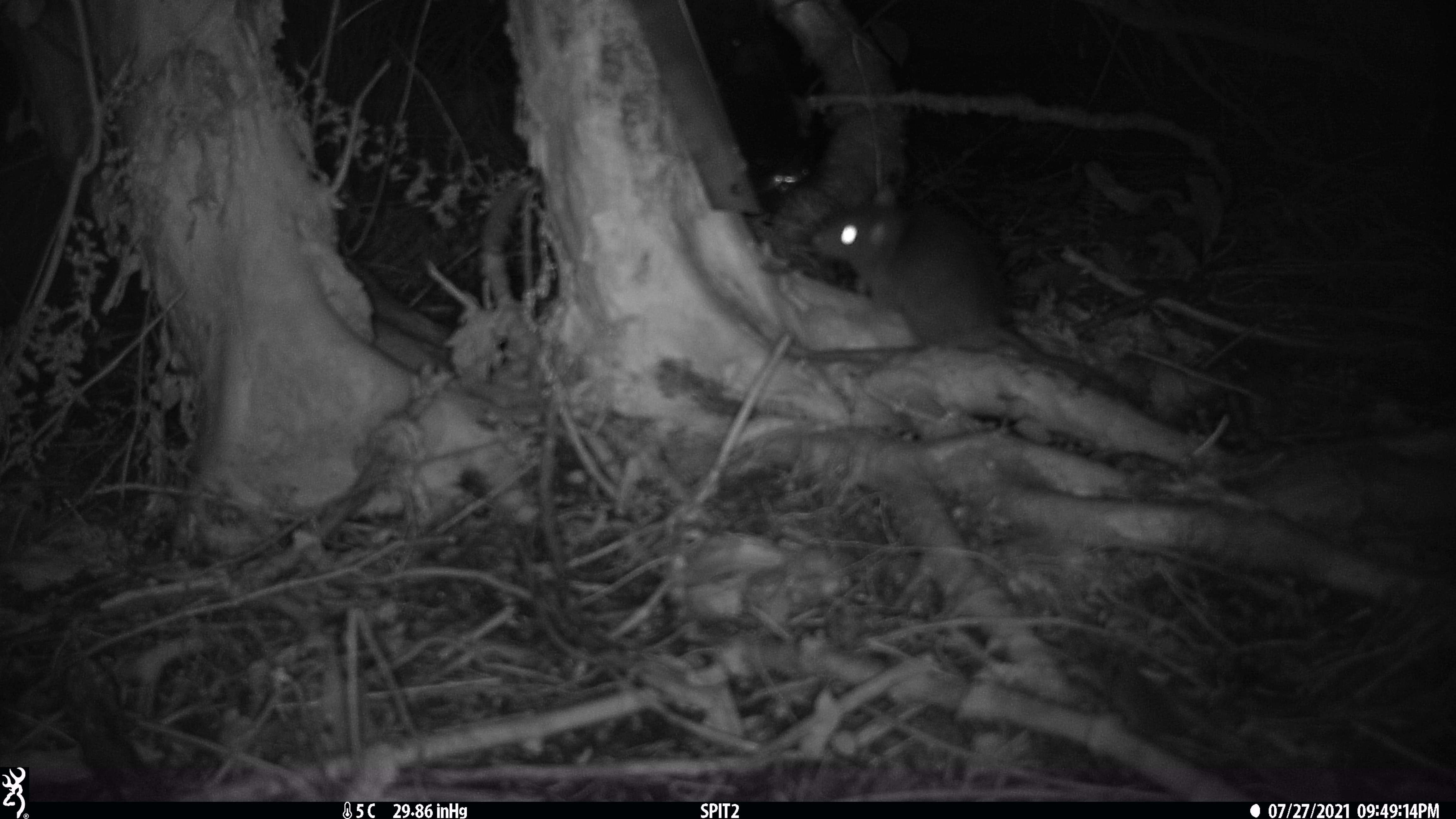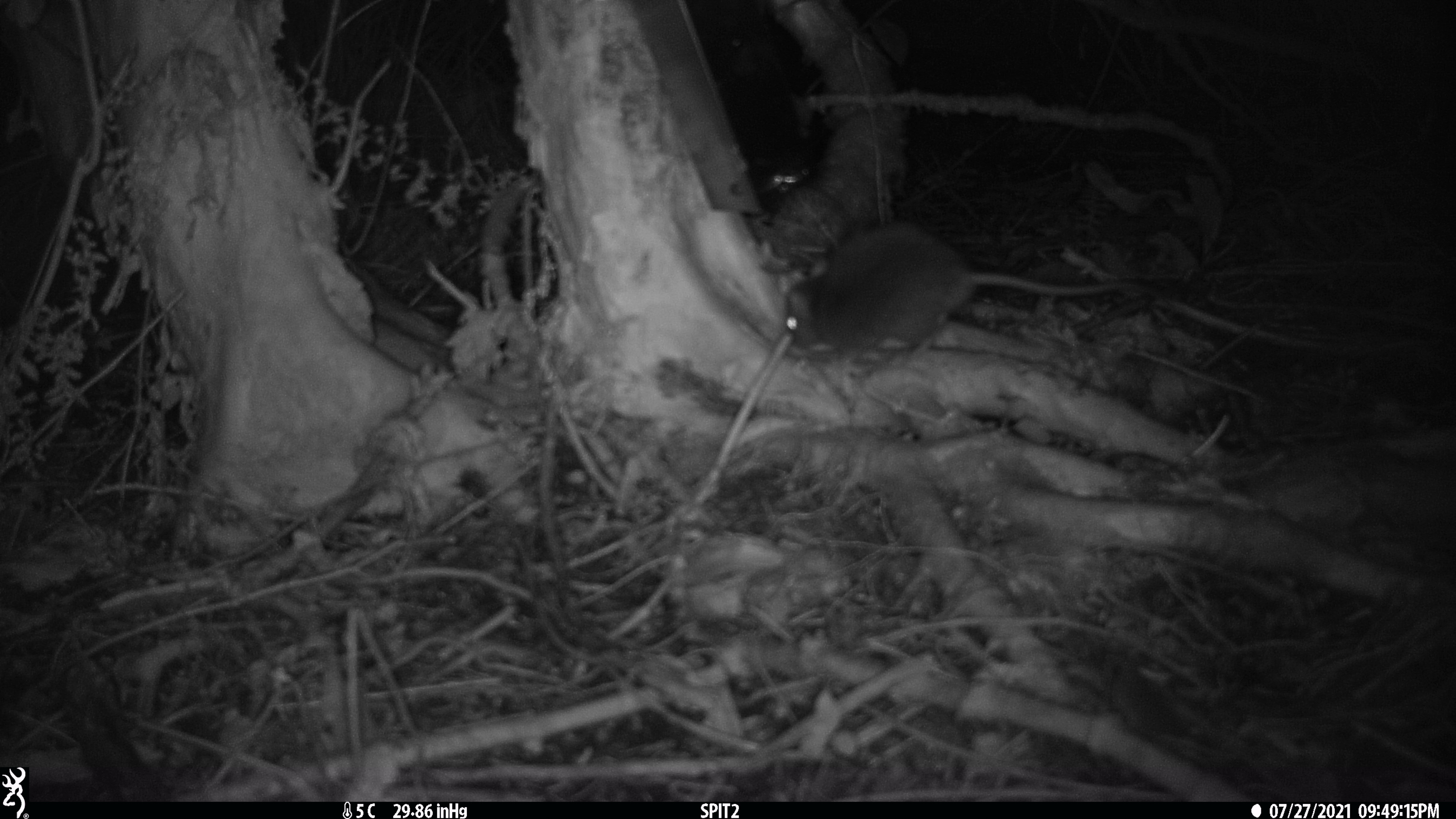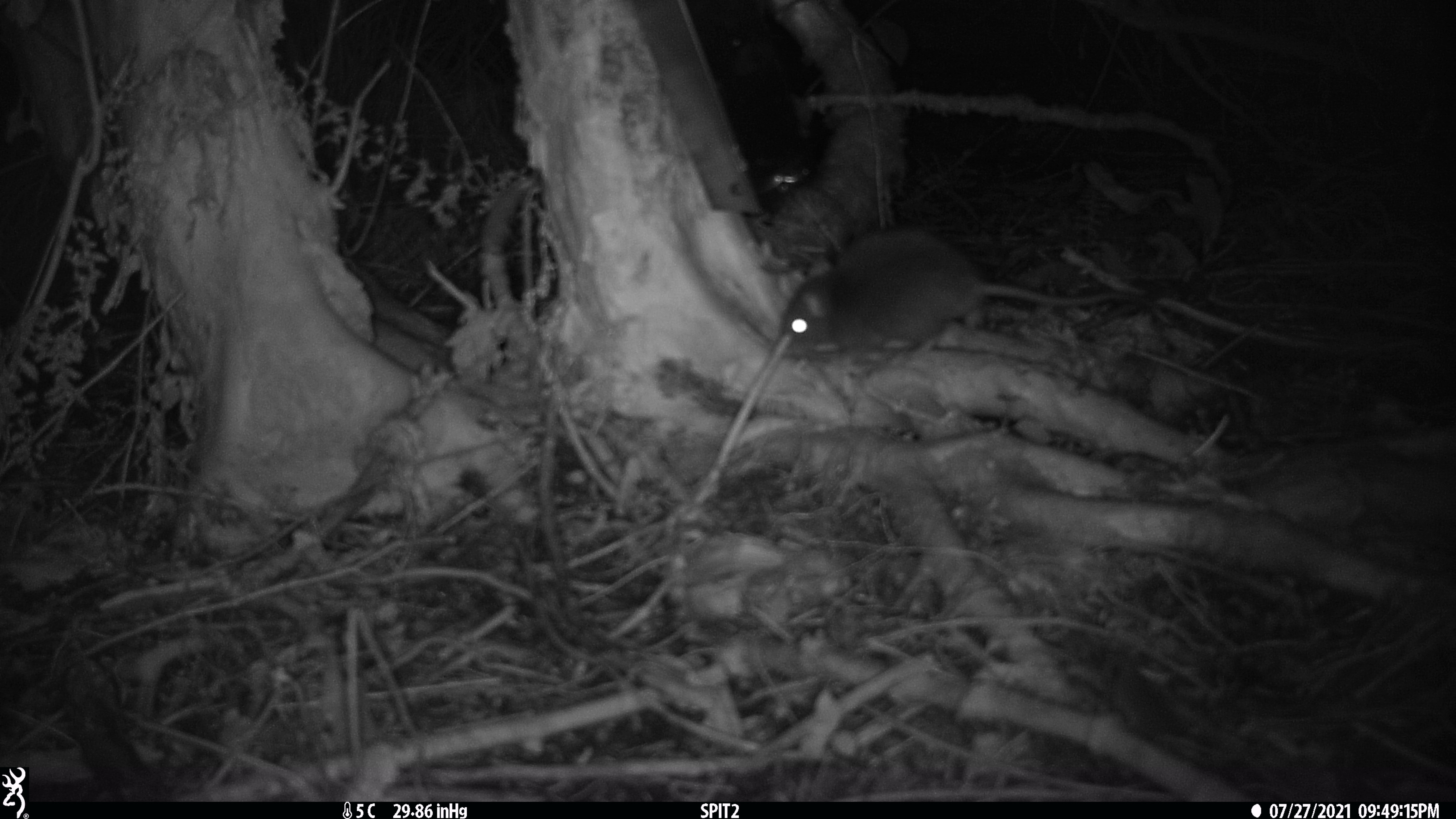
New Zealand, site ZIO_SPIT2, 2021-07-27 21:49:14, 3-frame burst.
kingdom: Animalia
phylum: Chordata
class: Mammalia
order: Rodentia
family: Muridae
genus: Rattus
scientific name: Rattus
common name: rat